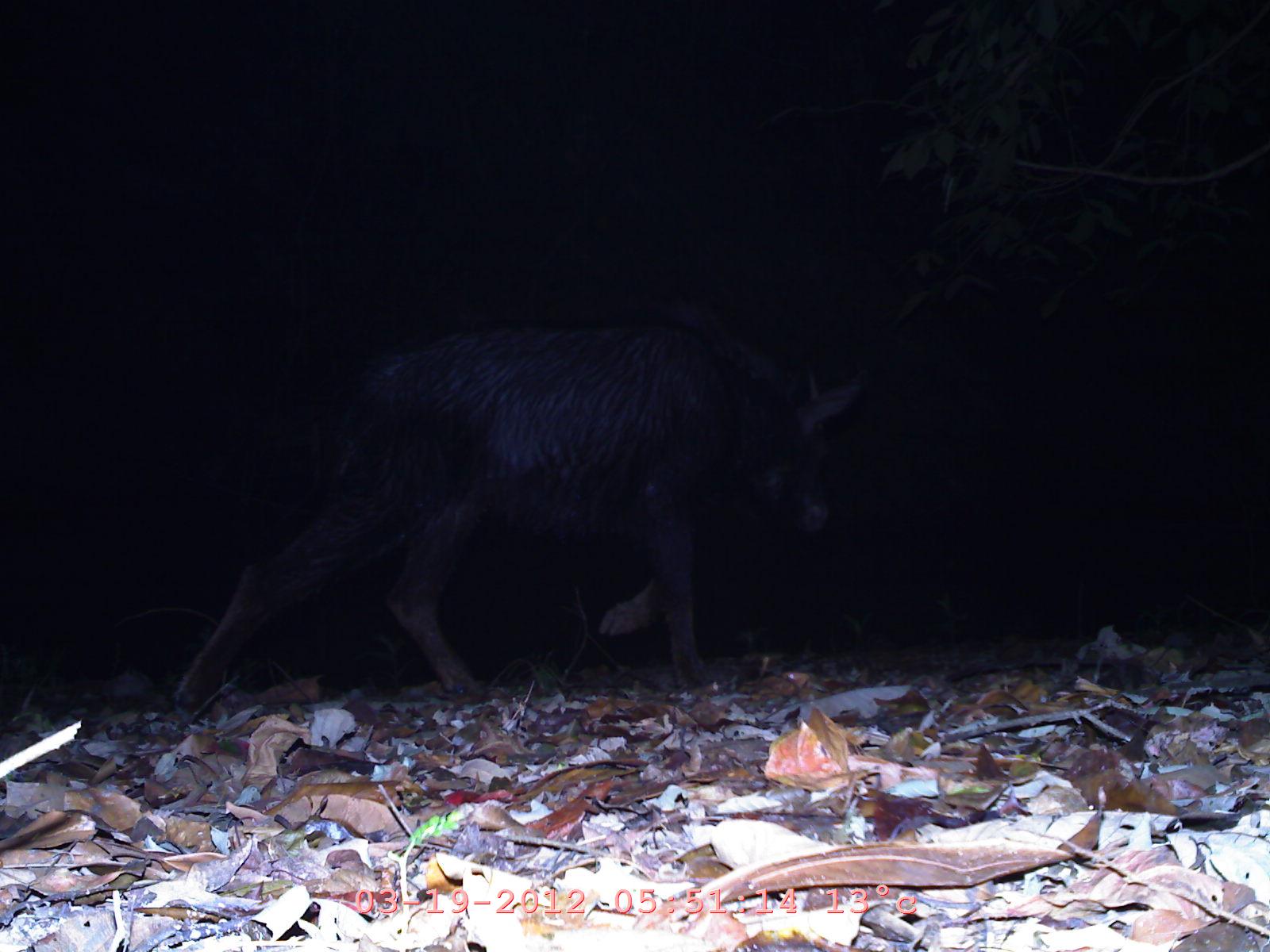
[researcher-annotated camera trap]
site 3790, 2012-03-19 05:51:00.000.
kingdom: Animalia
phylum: Chordata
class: Mammalia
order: Artiodactyla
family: Bovidae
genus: Capricornis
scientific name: Capricornis sumatraensis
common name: chinese serow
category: capricornis milneedwardsii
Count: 1.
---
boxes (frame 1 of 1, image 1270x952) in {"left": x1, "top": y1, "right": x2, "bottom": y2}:
capricornis milneedwardsii: {"left": 164, "top": 291, "right": 870, "bottom": 729}